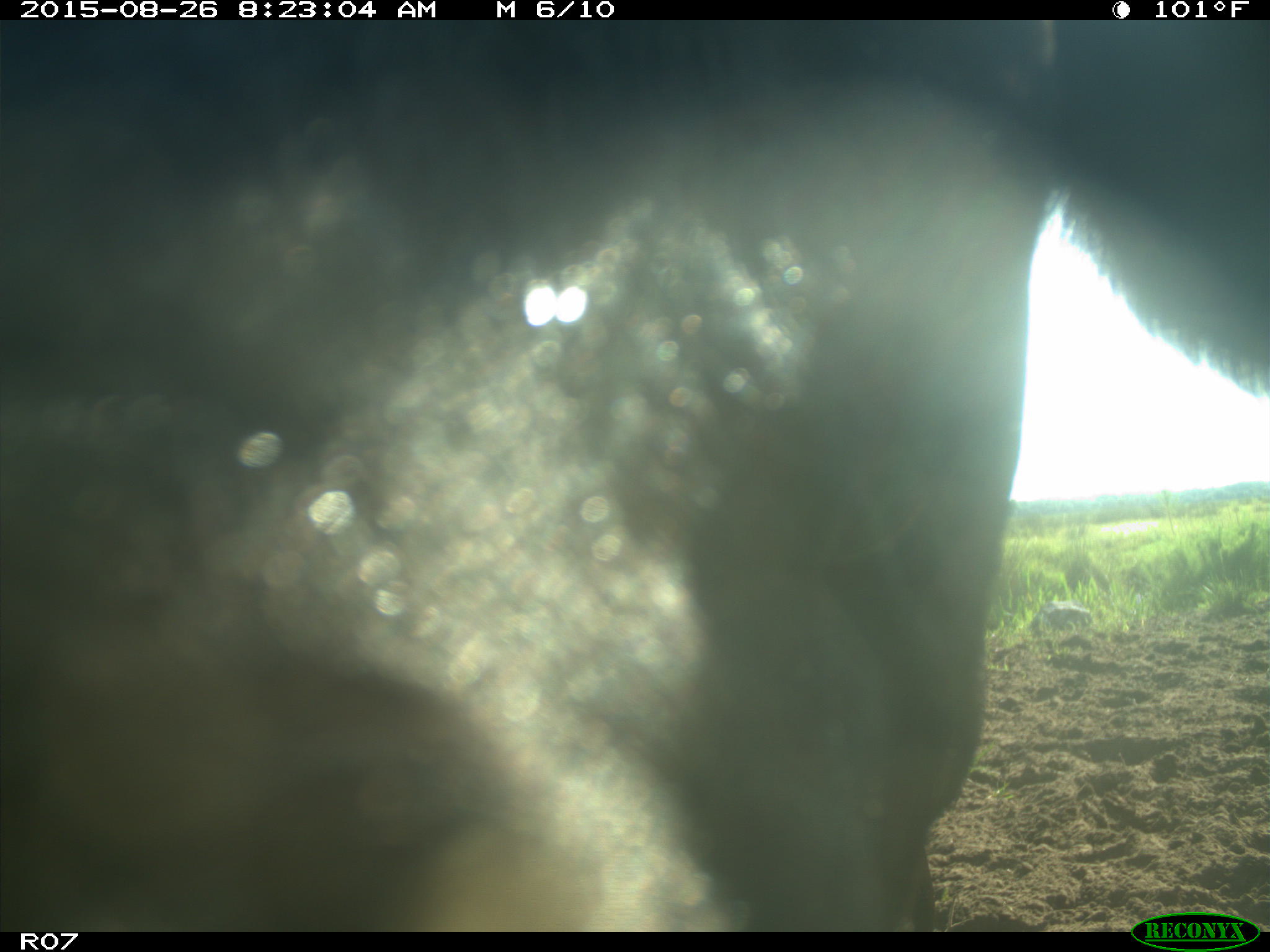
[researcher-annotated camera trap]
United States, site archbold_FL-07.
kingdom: Animalia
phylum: Chordata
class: Mammalia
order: Artiodactyla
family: Bovidae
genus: Bos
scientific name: Bos taurus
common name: domestic cow